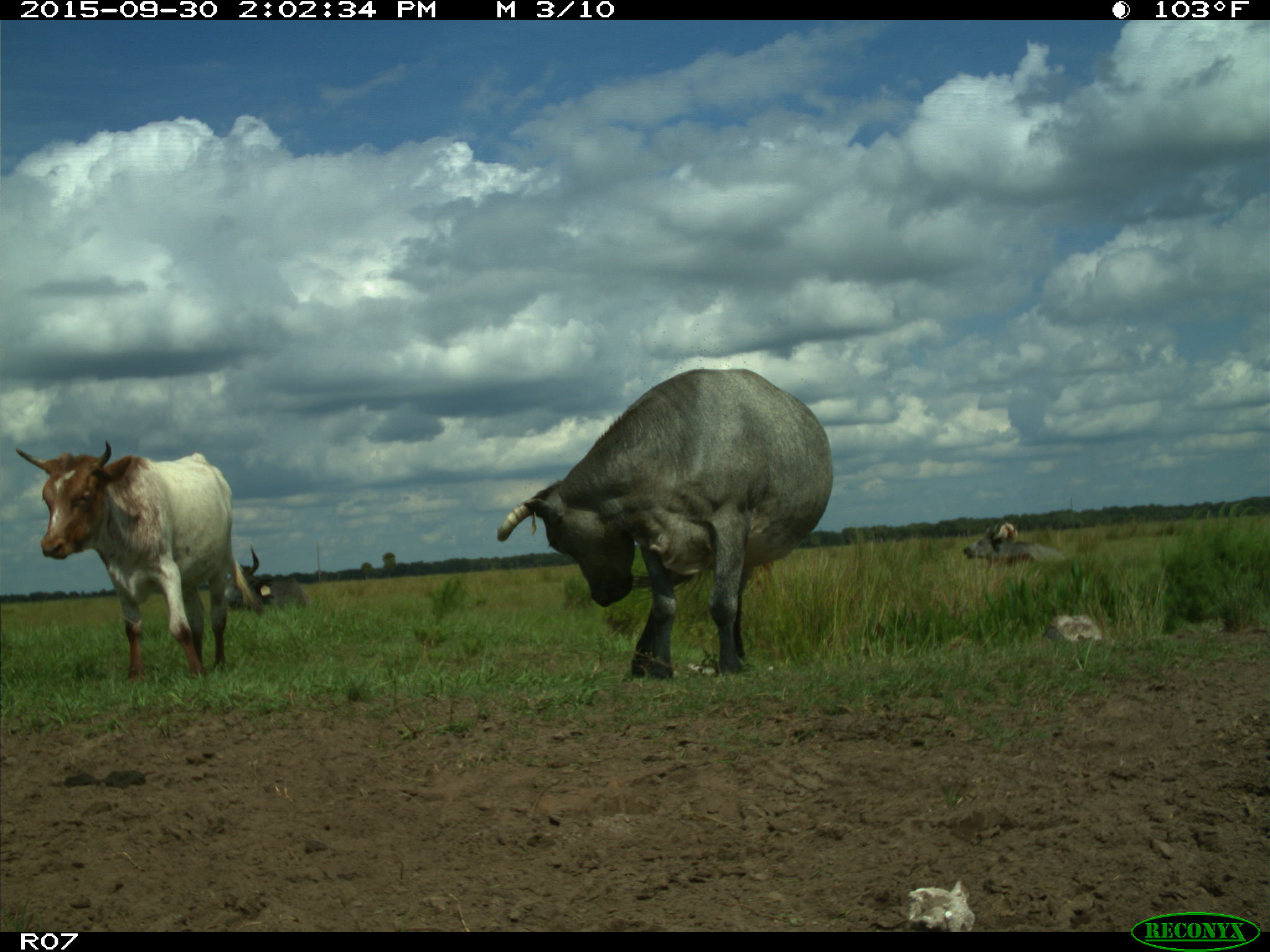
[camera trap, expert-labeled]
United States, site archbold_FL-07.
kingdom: Animalia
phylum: Chordata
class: Mammalia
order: Artiodactyla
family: Bovidae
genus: Bos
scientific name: Bos taurus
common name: domestic cow